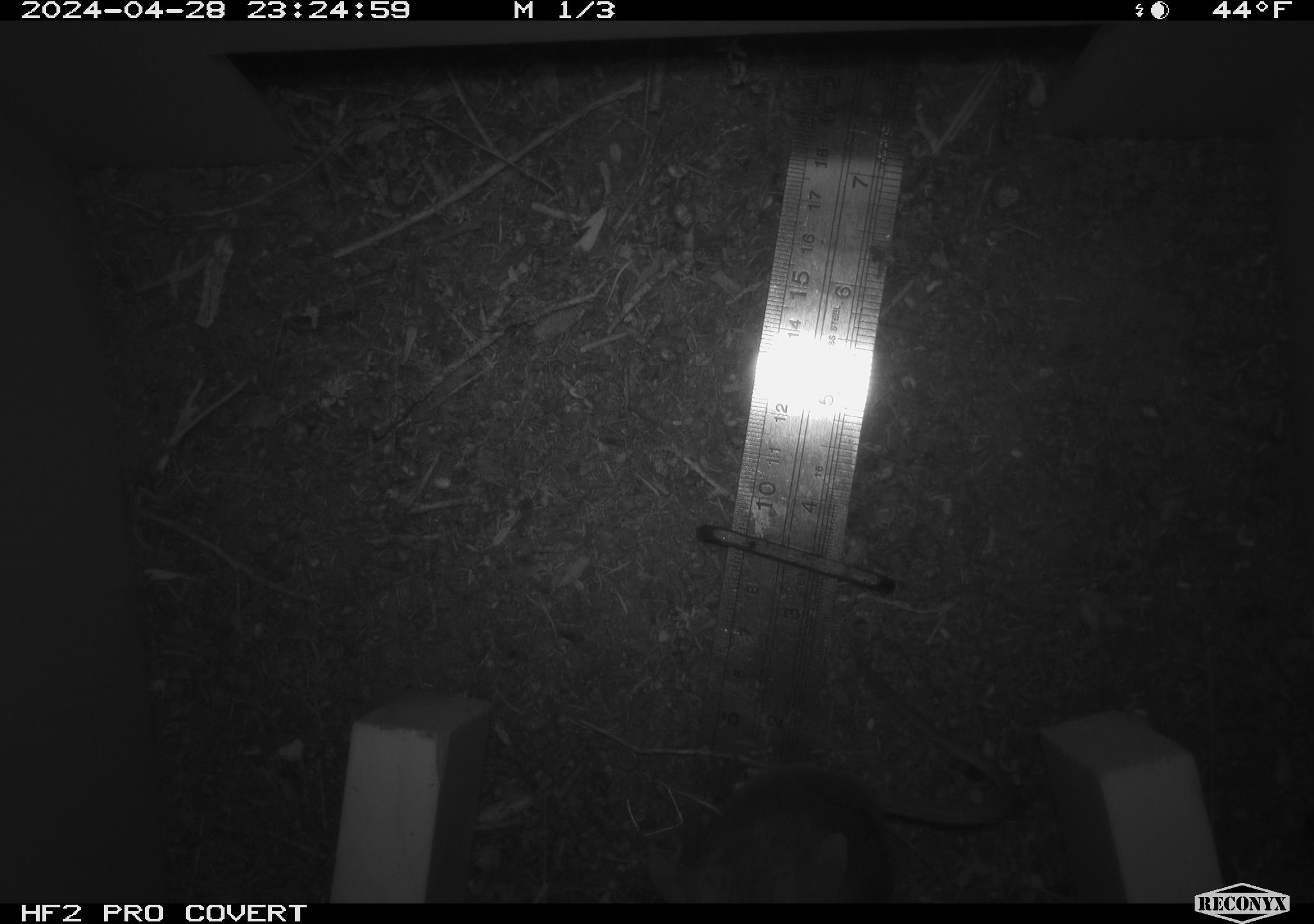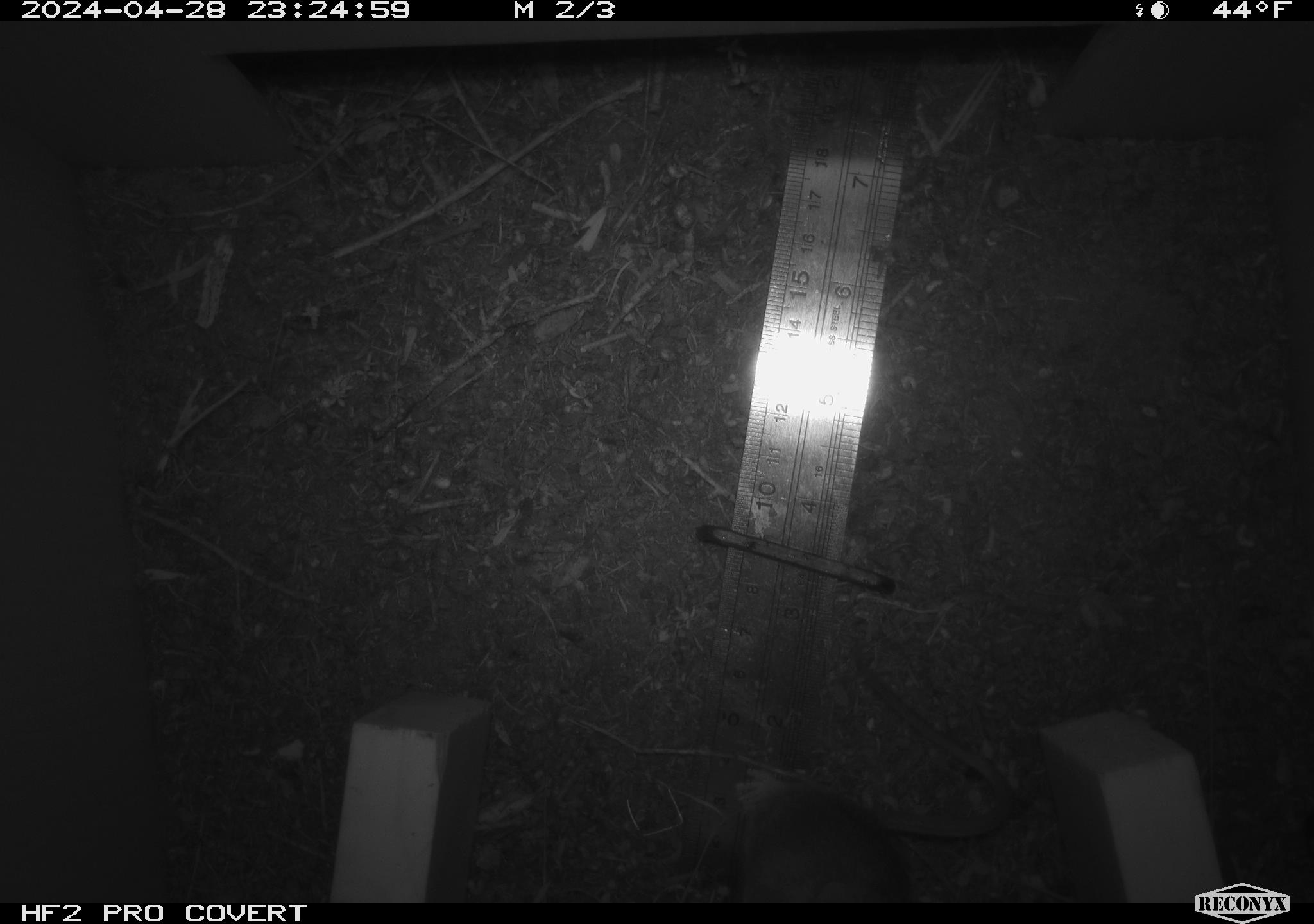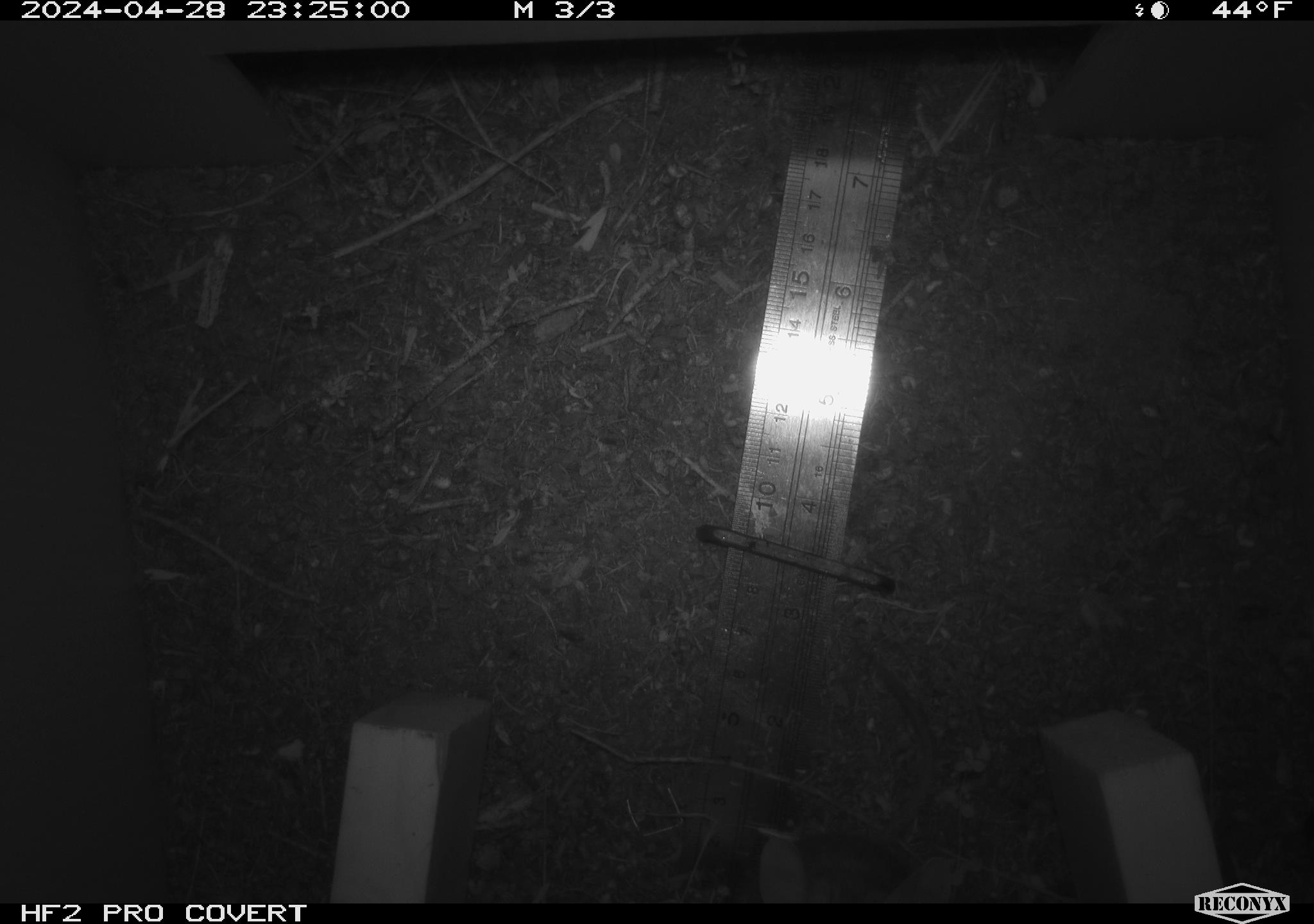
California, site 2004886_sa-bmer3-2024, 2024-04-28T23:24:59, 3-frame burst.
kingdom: Animalia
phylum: Chordata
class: Mammalia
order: Rodentia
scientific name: Rodentia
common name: mouse species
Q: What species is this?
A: Mouse species (Rodentia).